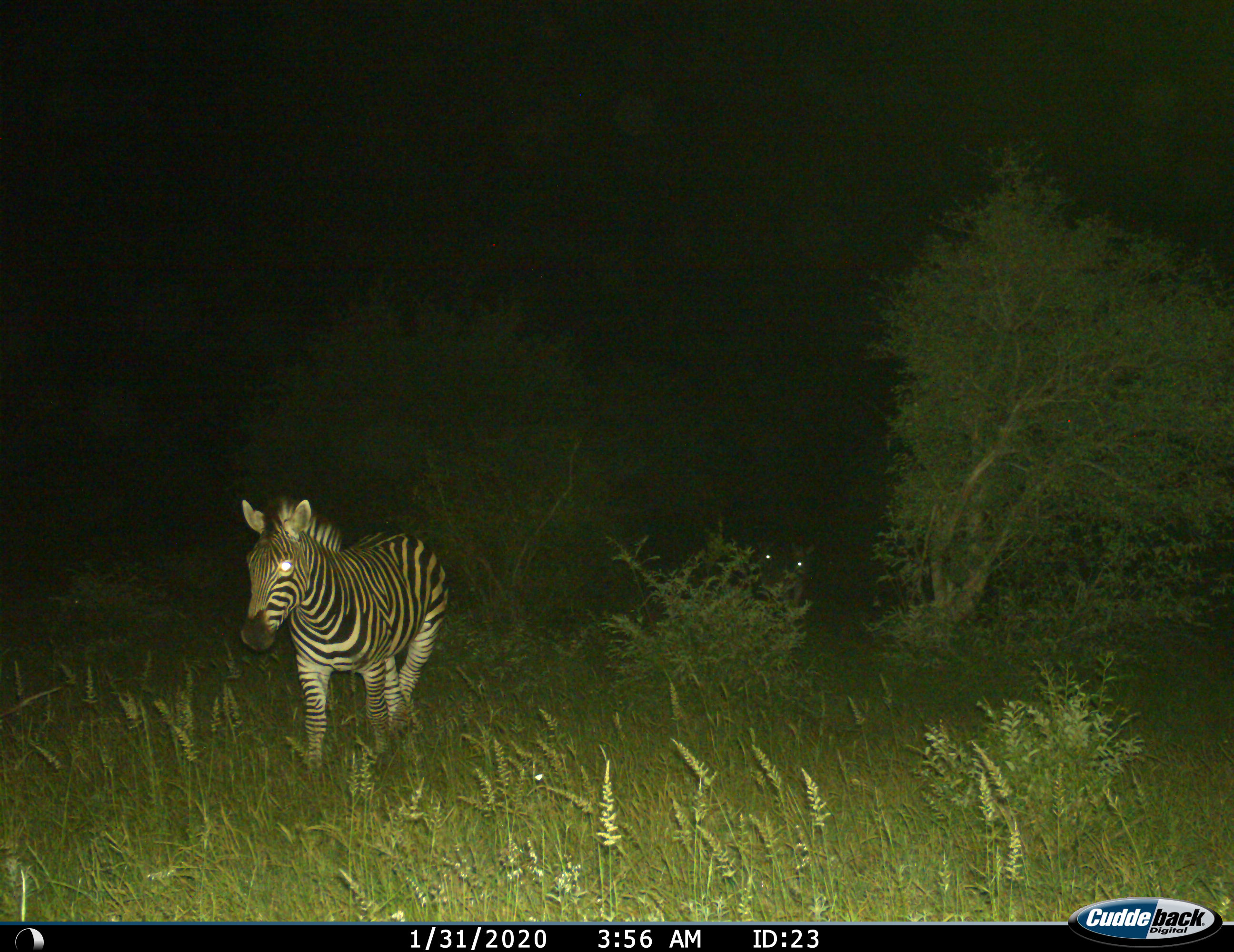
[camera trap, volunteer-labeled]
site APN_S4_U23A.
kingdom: Animalia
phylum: Chordata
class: Mammalia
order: Perissodactyla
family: Equidae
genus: Equus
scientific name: Equus quagga burchellii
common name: burchell's zebra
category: zebraburchells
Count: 3.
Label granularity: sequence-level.